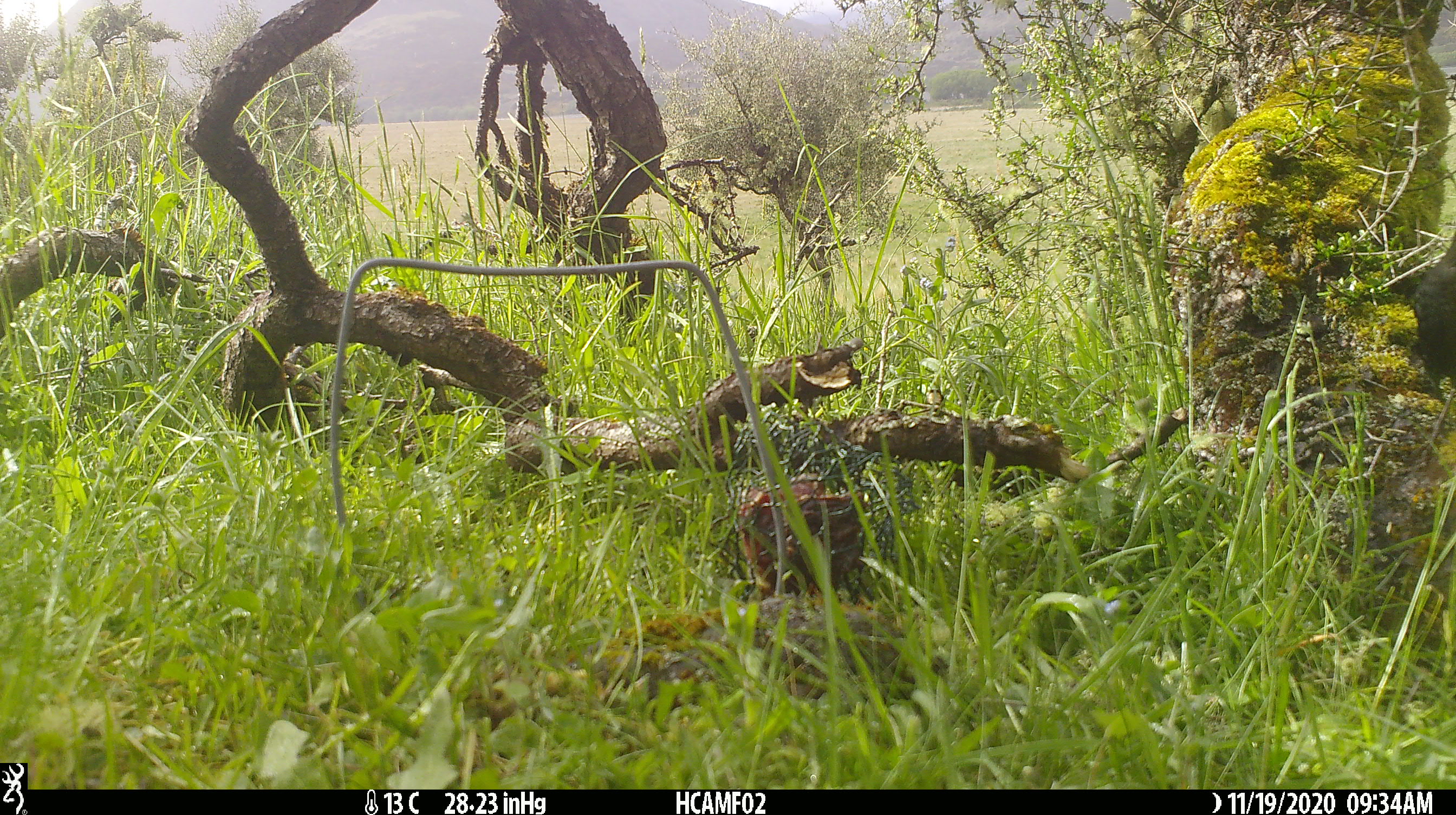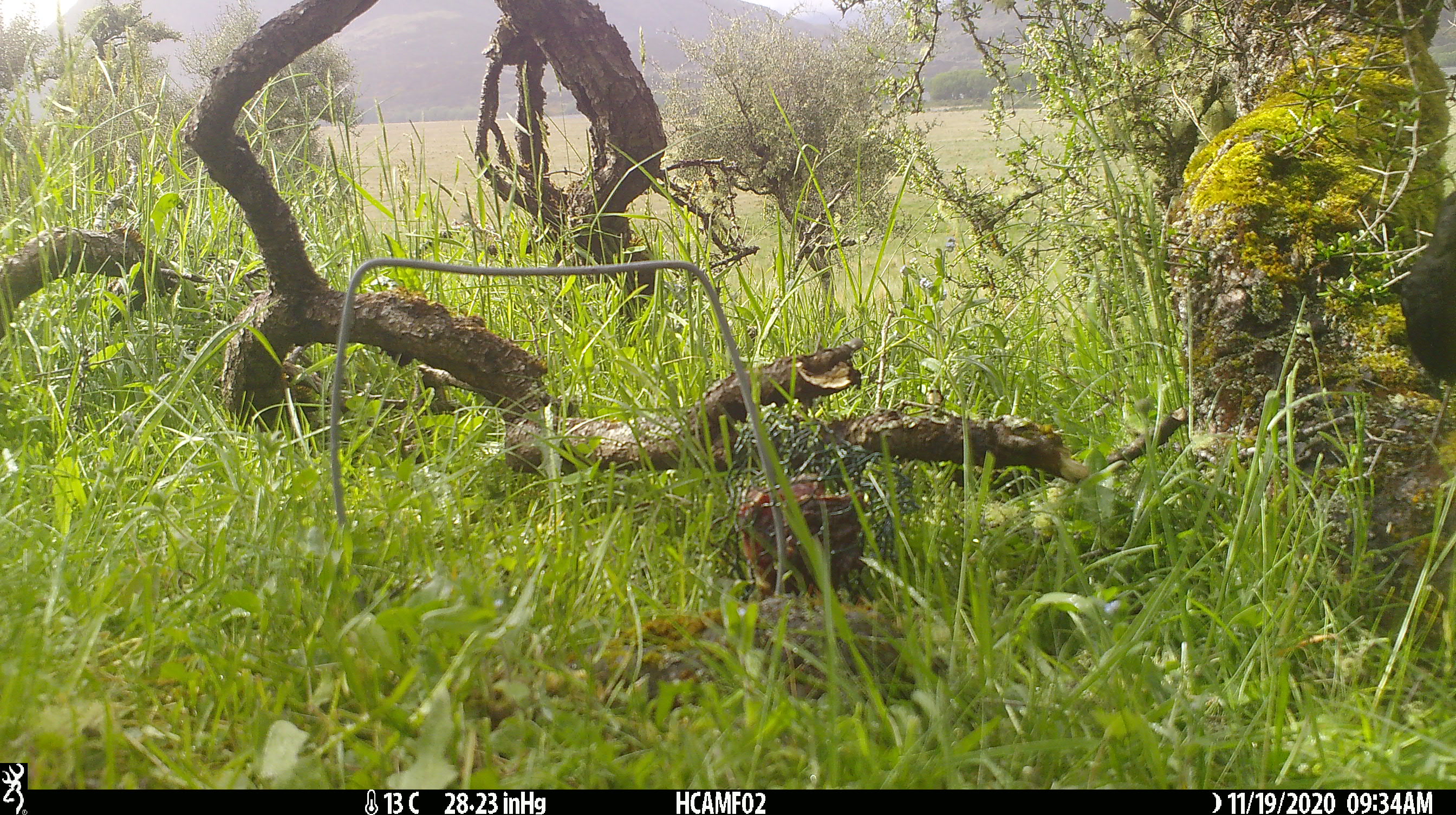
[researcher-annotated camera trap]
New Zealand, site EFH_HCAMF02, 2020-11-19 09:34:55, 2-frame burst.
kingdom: Animalia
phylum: Chordata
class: Aves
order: Passeriformes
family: Turdidae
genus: Turdus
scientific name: Turdus merula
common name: eurasian blackbird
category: blackbird